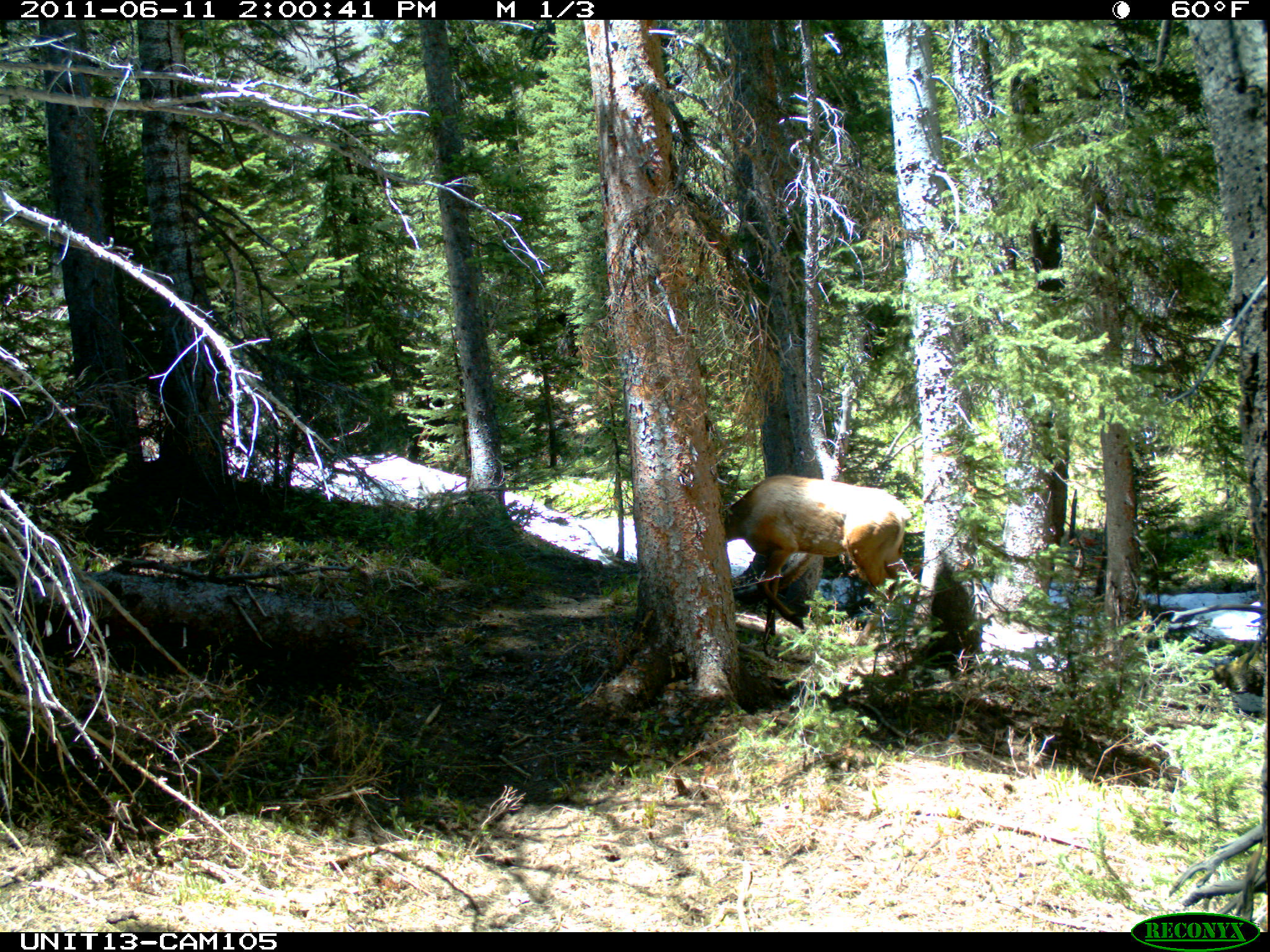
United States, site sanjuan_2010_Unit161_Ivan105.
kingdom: Animalia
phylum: Chordata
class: Mammalia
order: Artiodactyla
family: Cervidae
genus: Cervus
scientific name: Cervus elaphus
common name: red deer